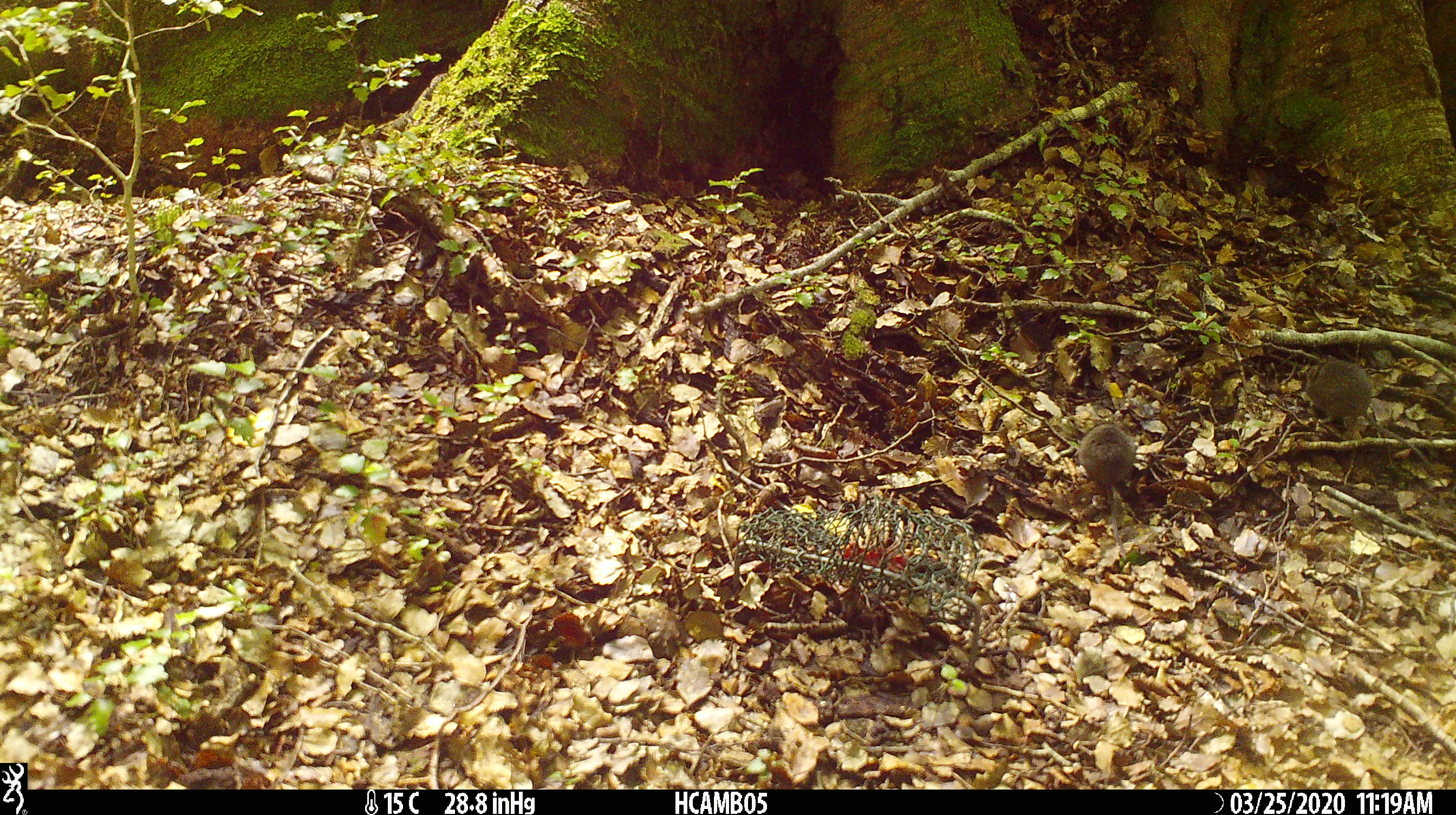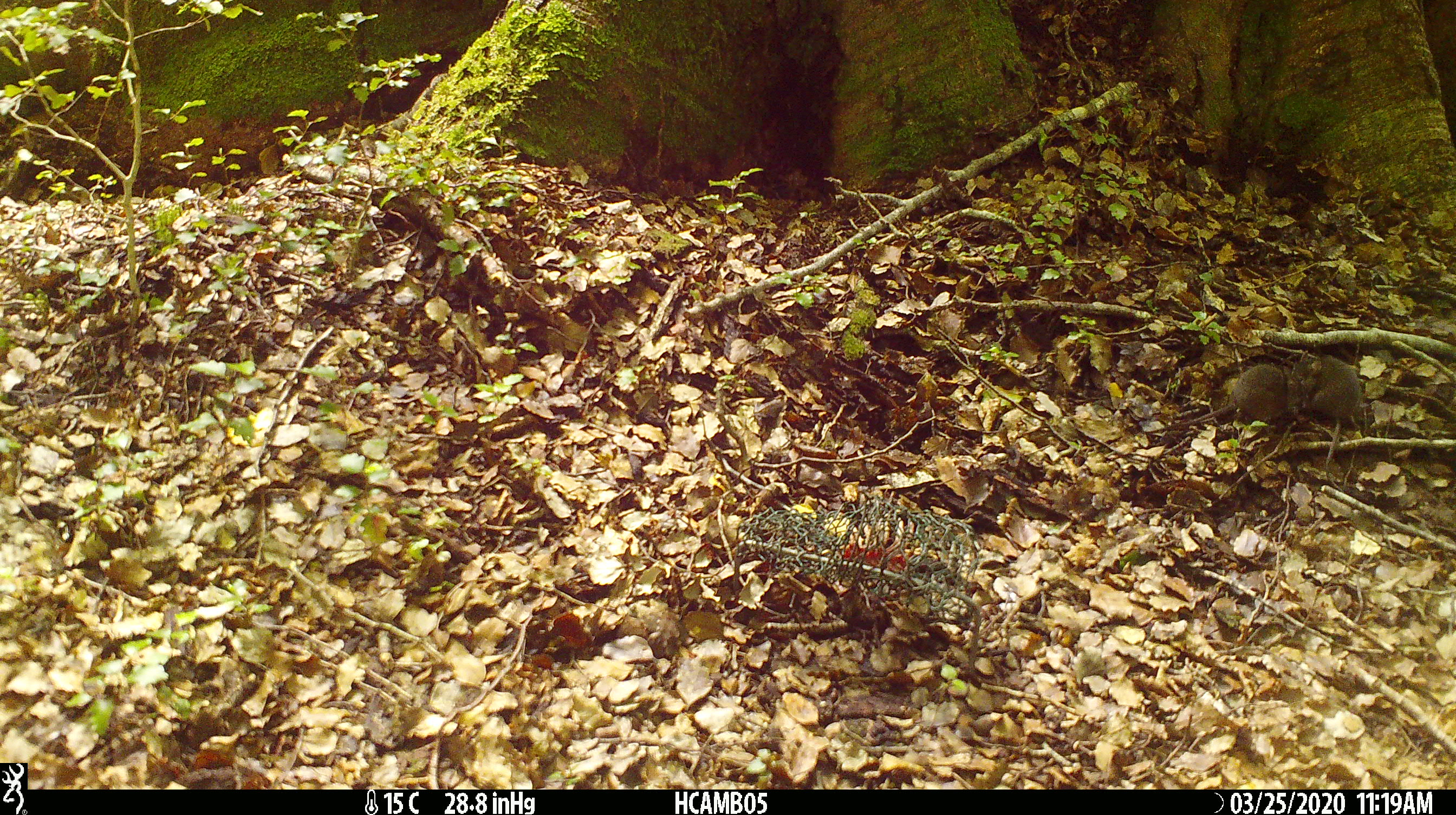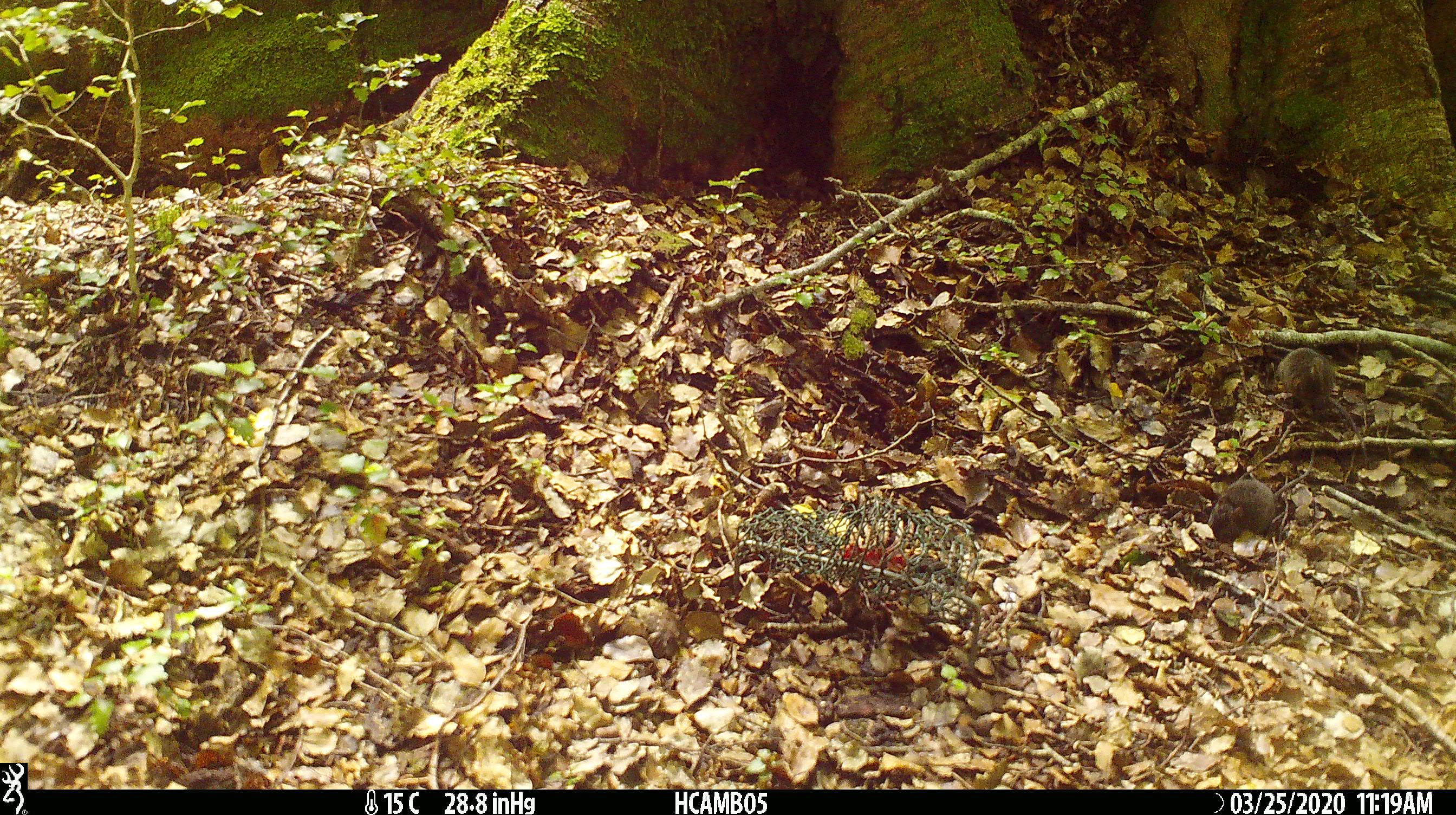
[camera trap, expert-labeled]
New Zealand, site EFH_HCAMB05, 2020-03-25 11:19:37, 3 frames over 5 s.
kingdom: Animalia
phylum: Chordata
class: Mammalia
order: Rodentia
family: Muridae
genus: Mus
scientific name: Mus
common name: mouse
Mouse (Mus).